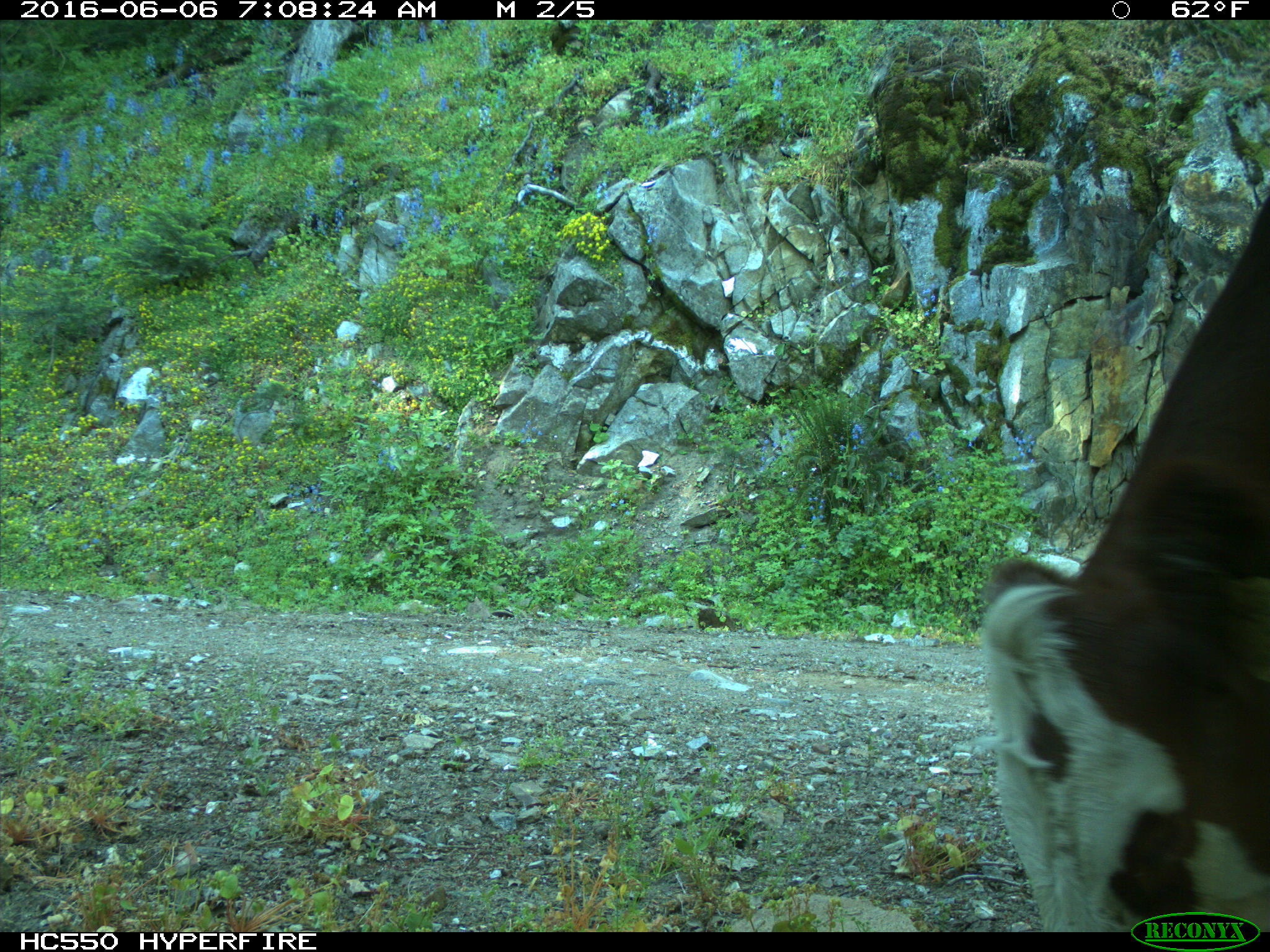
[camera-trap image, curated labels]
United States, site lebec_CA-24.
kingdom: Animalia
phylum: Chordata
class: Mammalia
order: Artiodactyla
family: Bovidae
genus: Bos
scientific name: Bos taurus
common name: domestic cow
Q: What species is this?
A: Bos taurus (domestic cow).